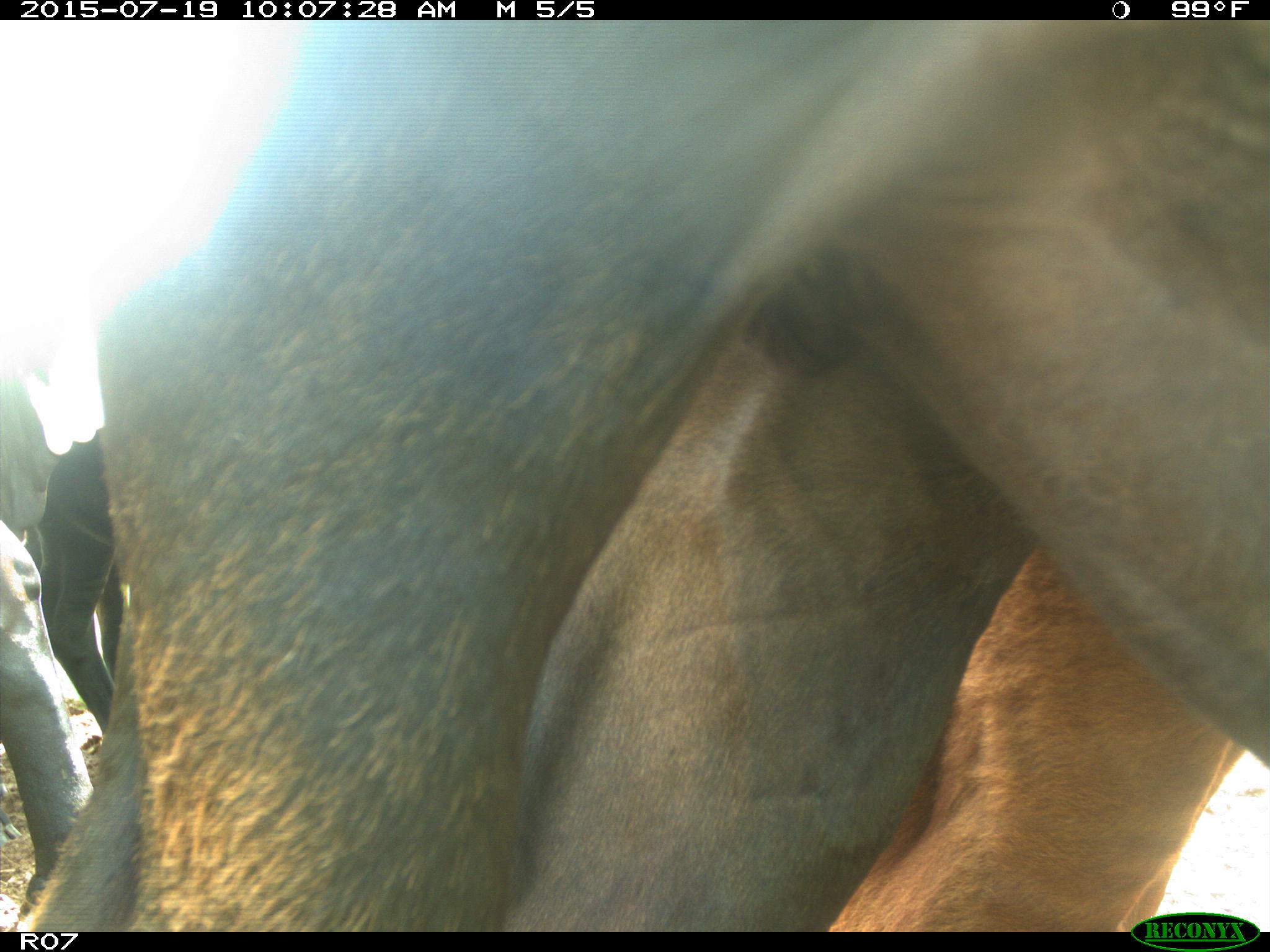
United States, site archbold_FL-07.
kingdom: Animalia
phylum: Chordata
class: Mammalia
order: Artiodactyla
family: Bovidae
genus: Bos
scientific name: Bos taurus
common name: domestic cow